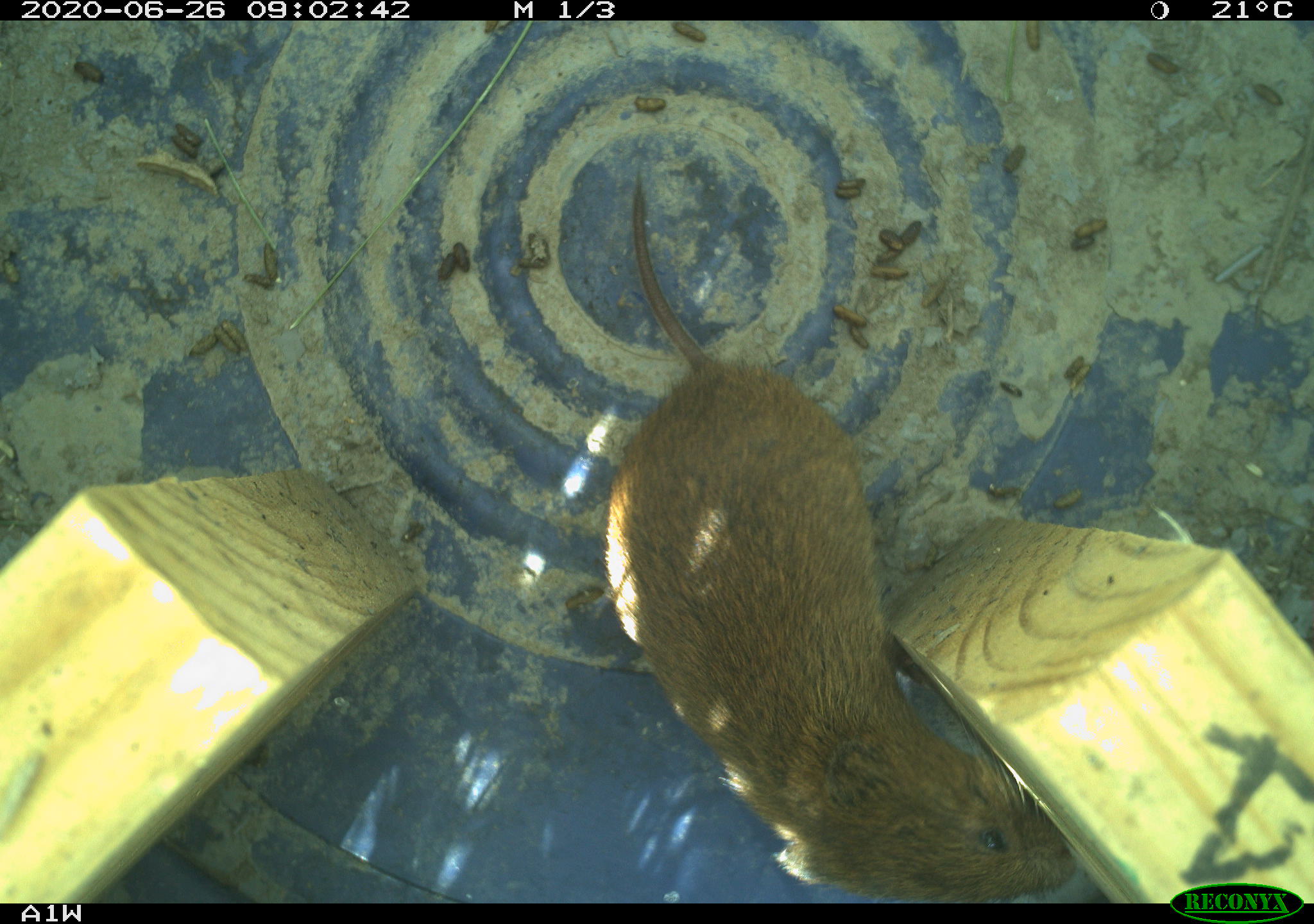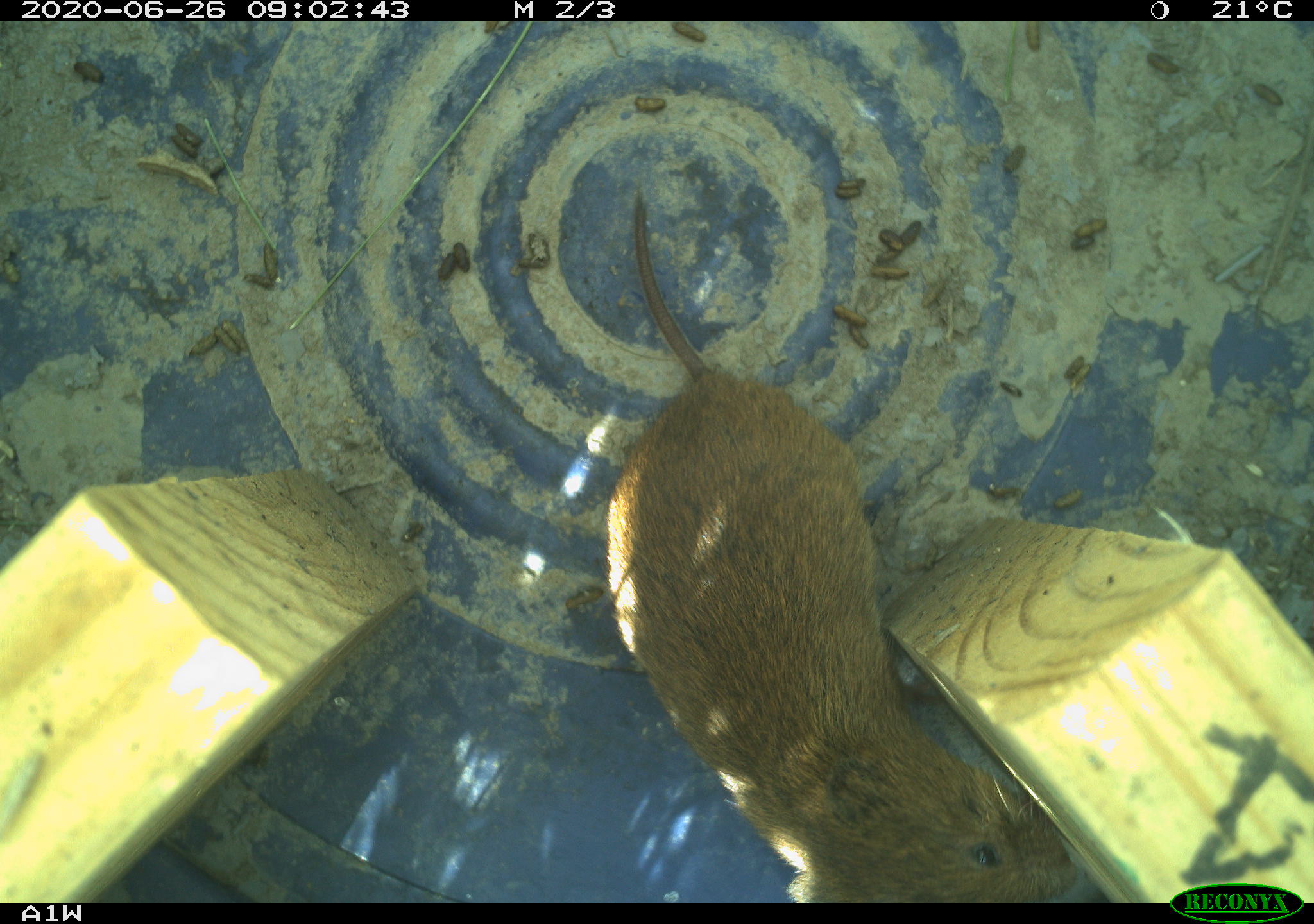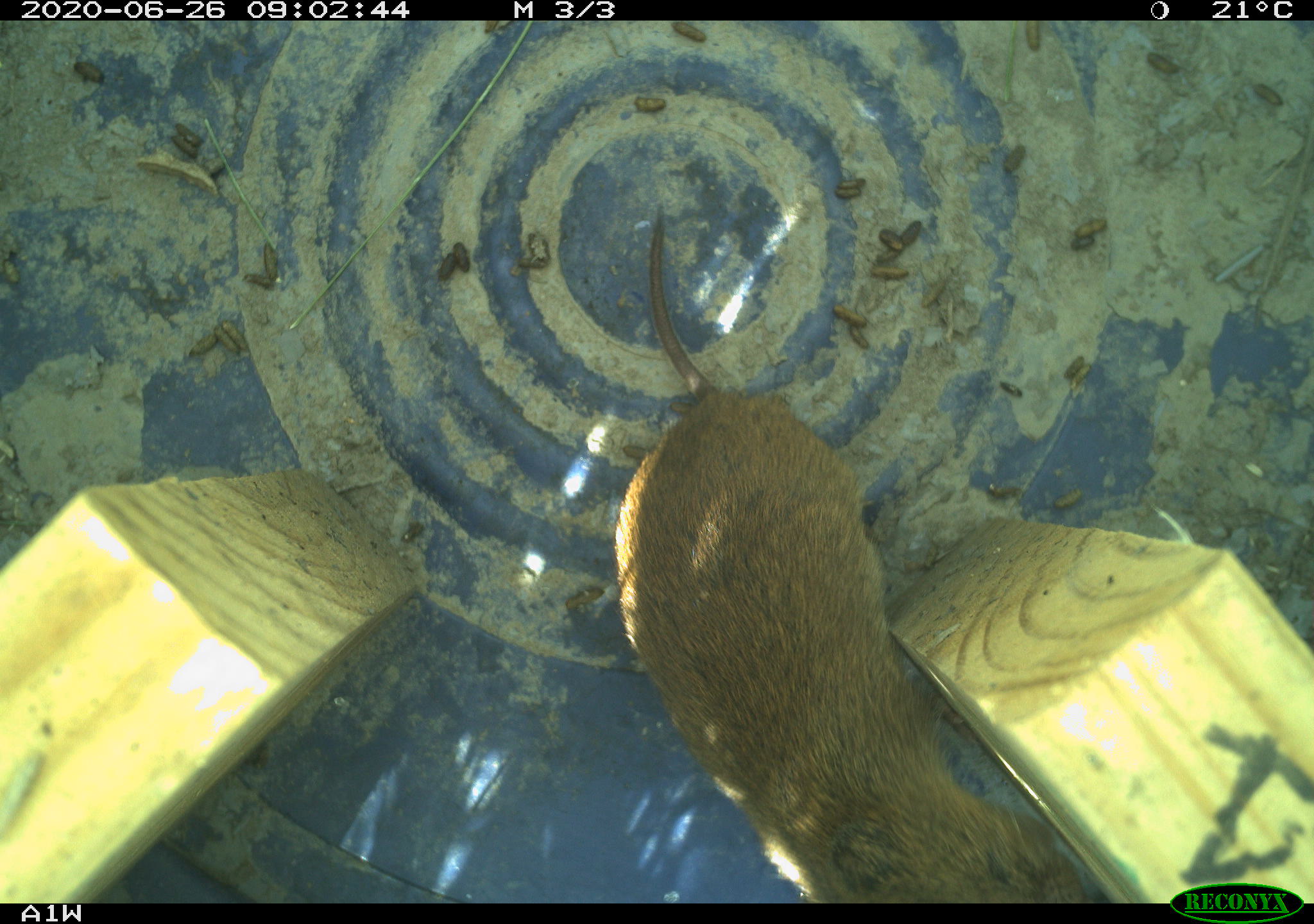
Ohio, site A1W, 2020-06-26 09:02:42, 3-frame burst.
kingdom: Animalia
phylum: Chordata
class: Mammalia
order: Rodentia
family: Cricetidae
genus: Microtus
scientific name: Microtus pennsylvanicus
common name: meadow vole